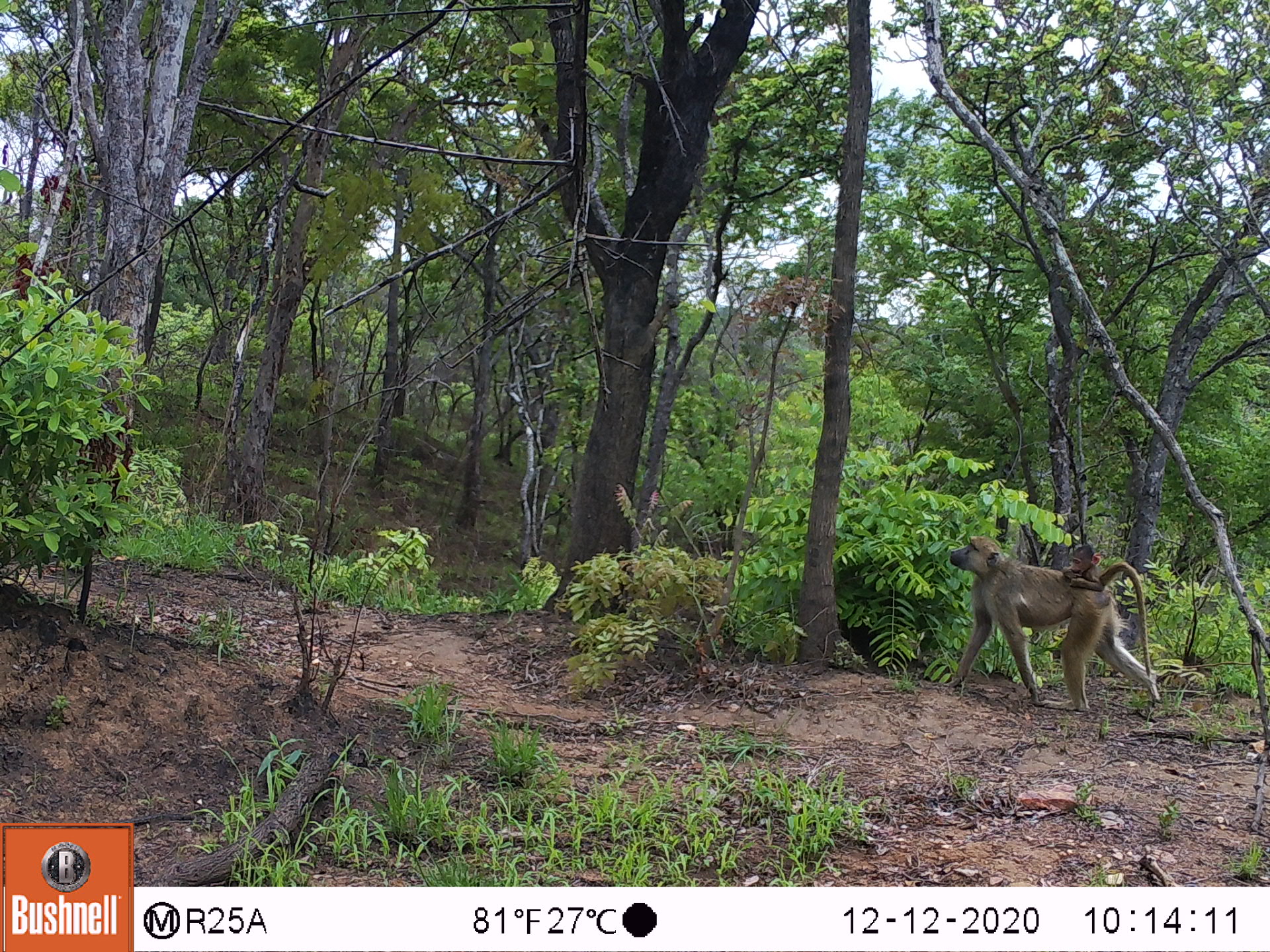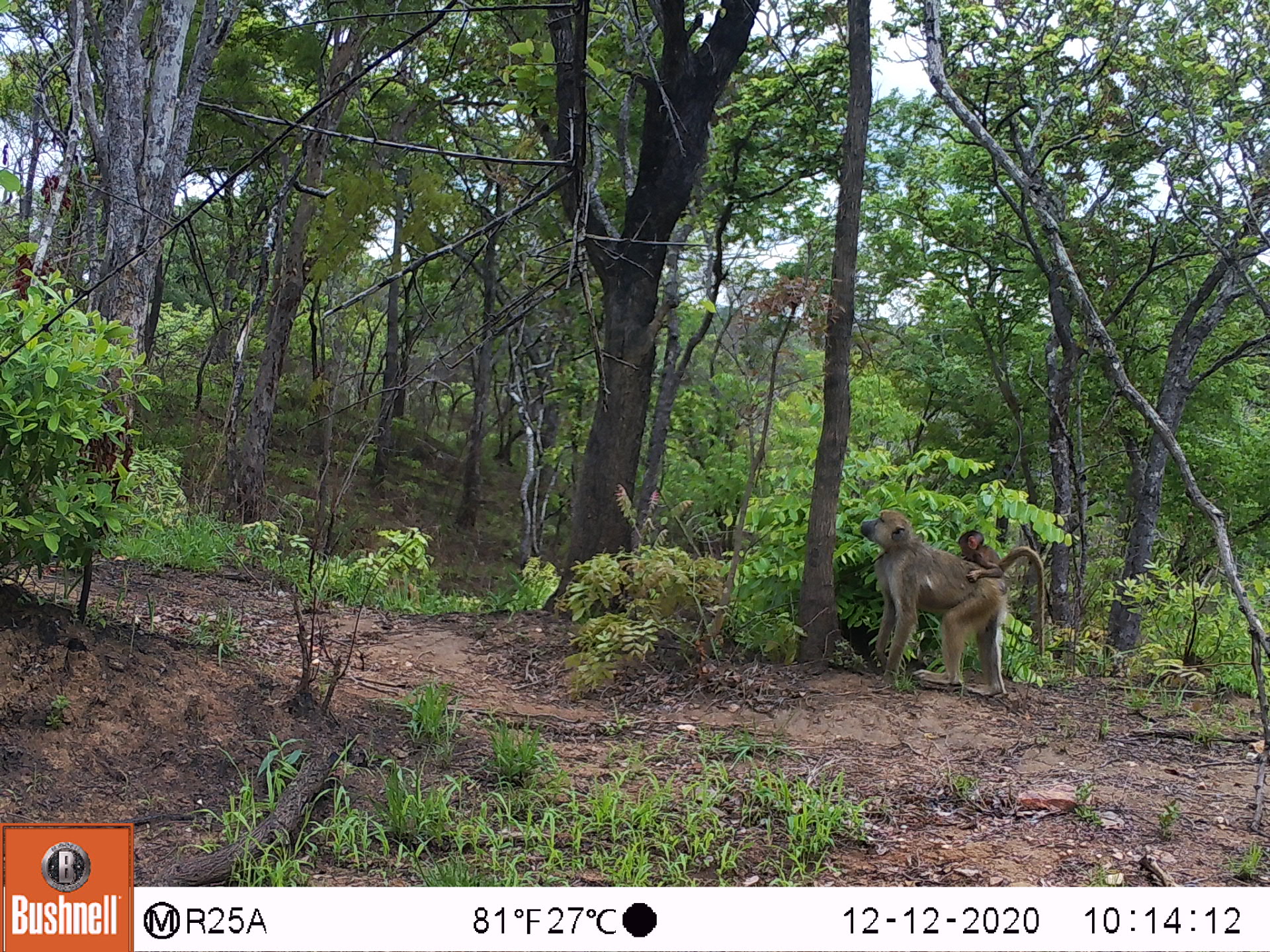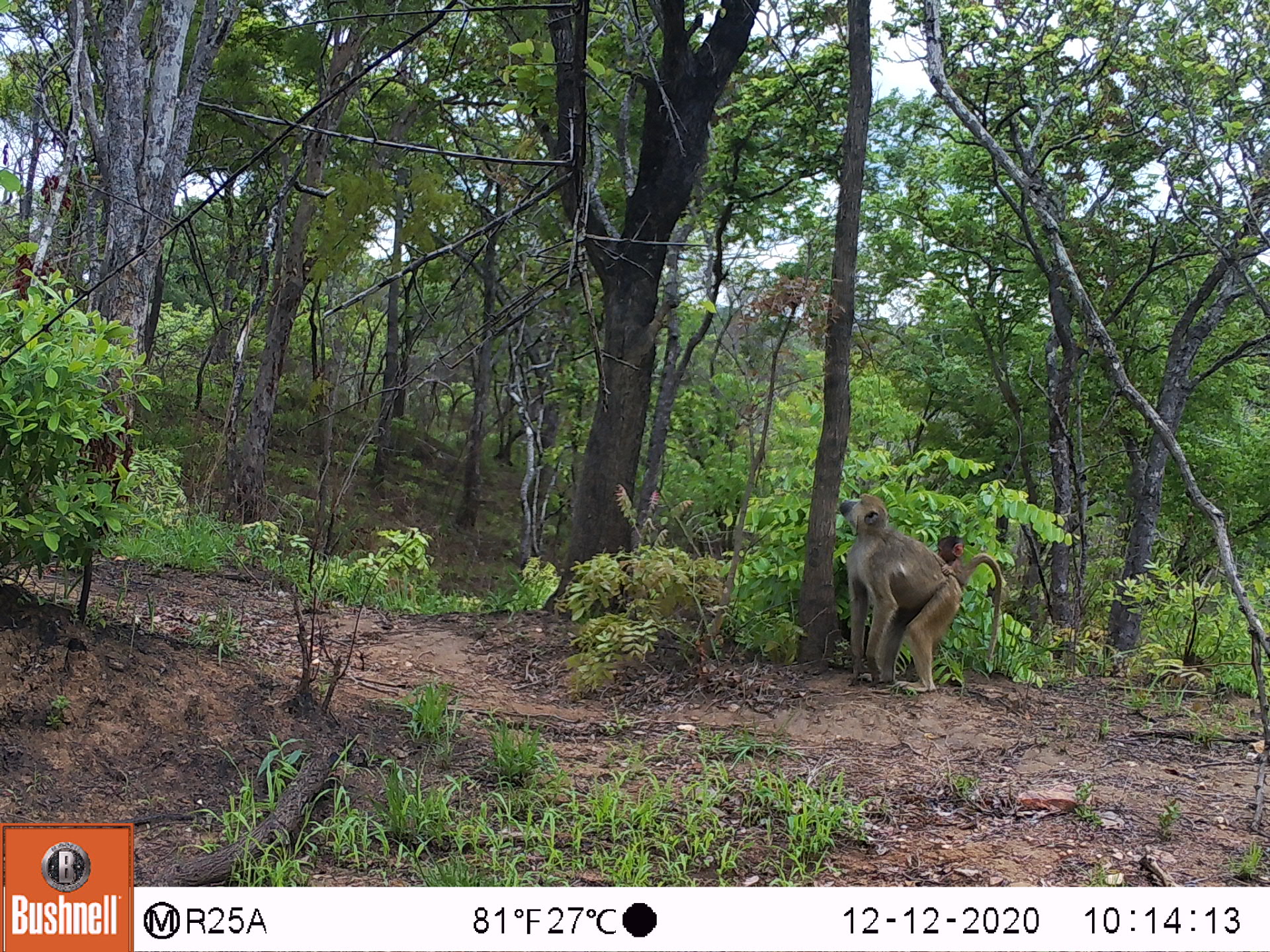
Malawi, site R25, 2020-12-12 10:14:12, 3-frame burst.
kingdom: Animalia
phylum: Chordata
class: Mammalia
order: Primates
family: Cercopithecidae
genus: Papio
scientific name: Papio cynocephalus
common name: yellow baboon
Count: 2.